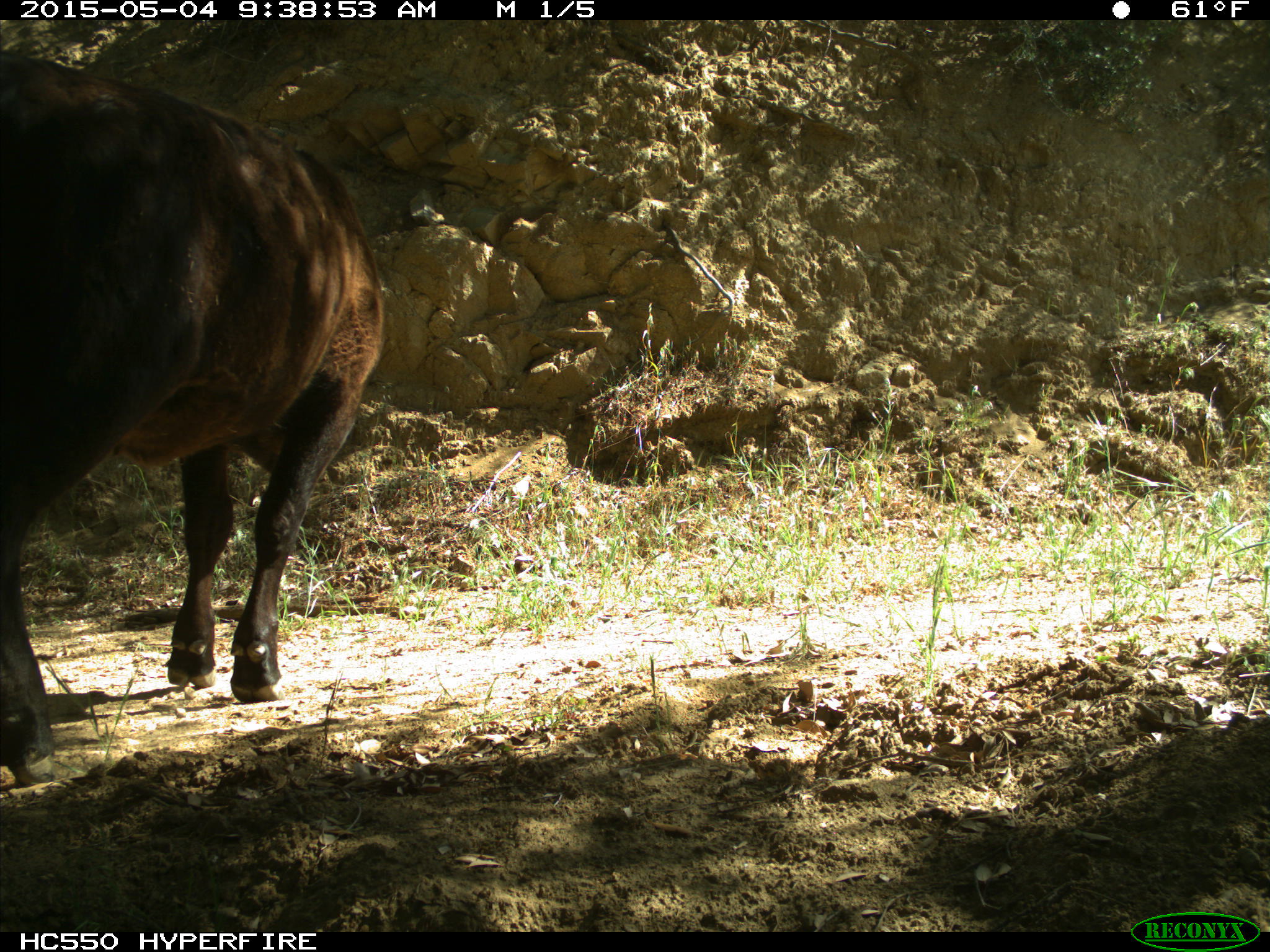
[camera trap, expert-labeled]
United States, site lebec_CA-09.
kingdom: Animalia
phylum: Chordata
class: Mammalia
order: Artiodactyla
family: Bovidae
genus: Bos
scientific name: Bos taurus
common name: domestic cow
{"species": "Bos taurus (domestic cow)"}